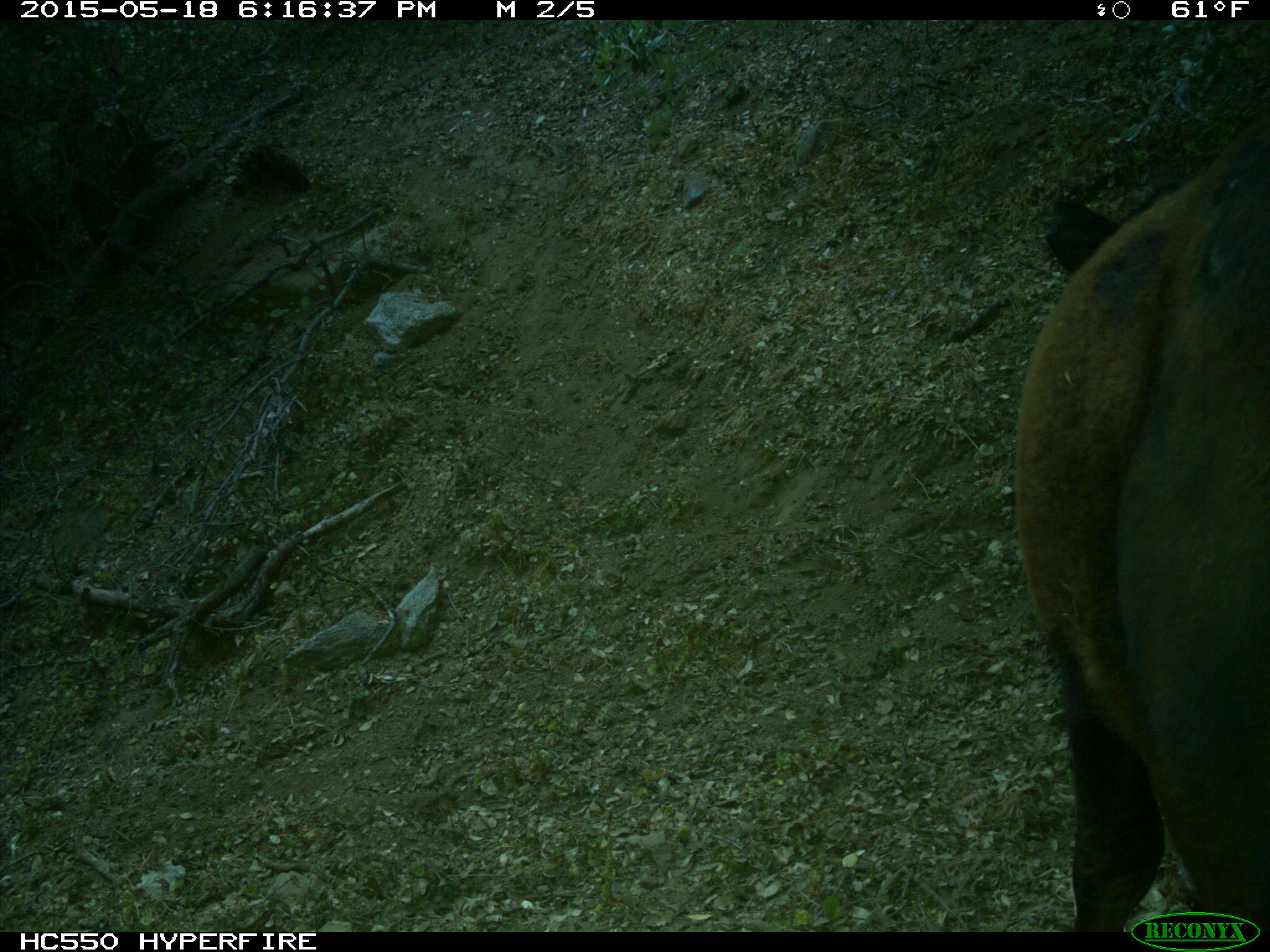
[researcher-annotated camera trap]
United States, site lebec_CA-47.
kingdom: Animalia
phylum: Chordata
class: Mammalia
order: Artiodactyla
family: Bovidae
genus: Bos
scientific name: Bos taurus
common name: domestic cow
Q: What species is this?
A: Bos taurus (domestic cow).